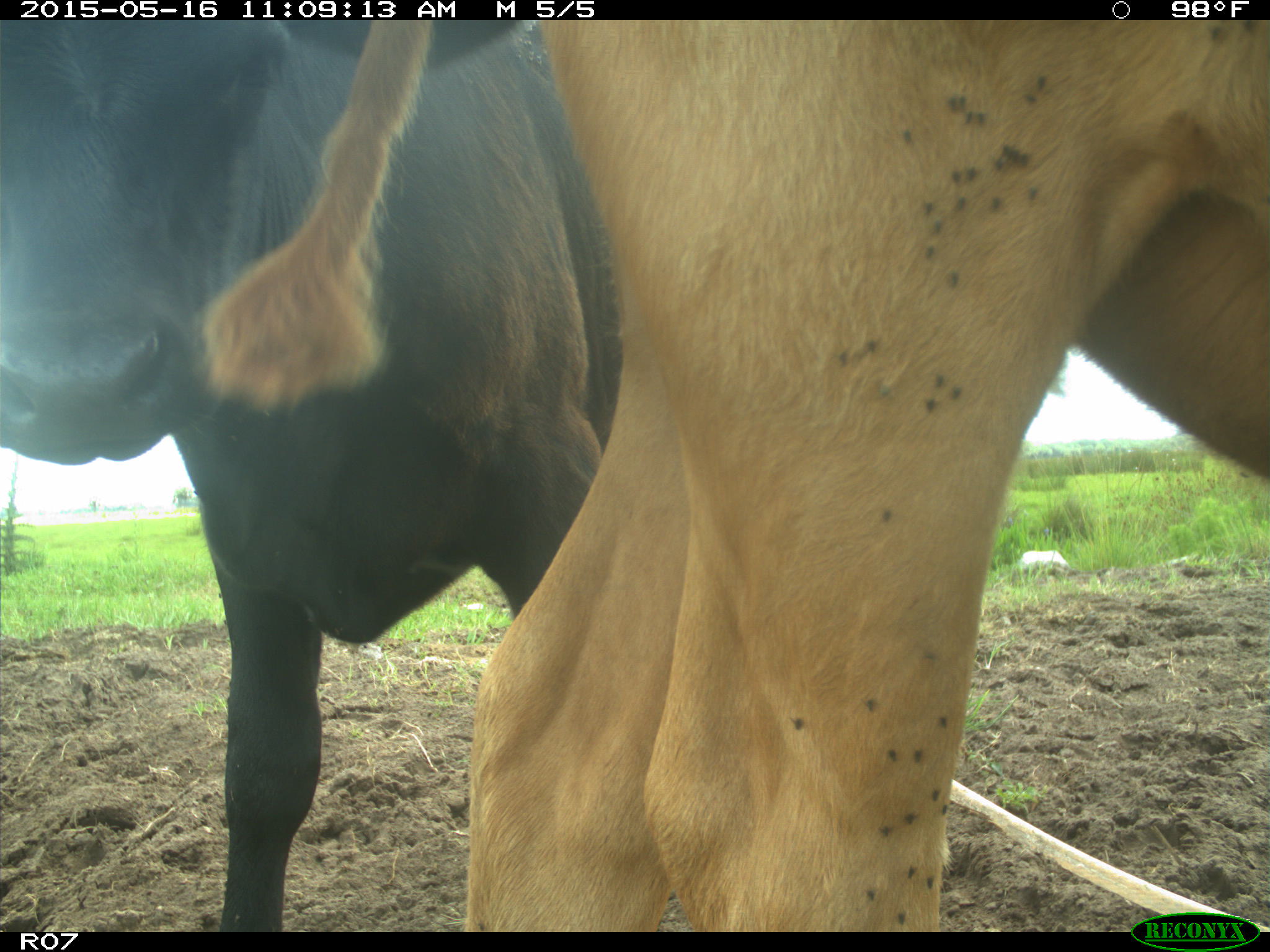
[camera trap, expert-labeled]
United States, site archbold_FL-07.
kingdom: Animalia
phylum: Chordata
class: Mammalia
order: Artiodactyla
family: Bovidae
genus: Bos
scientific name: Bos taurus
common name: domestic cow